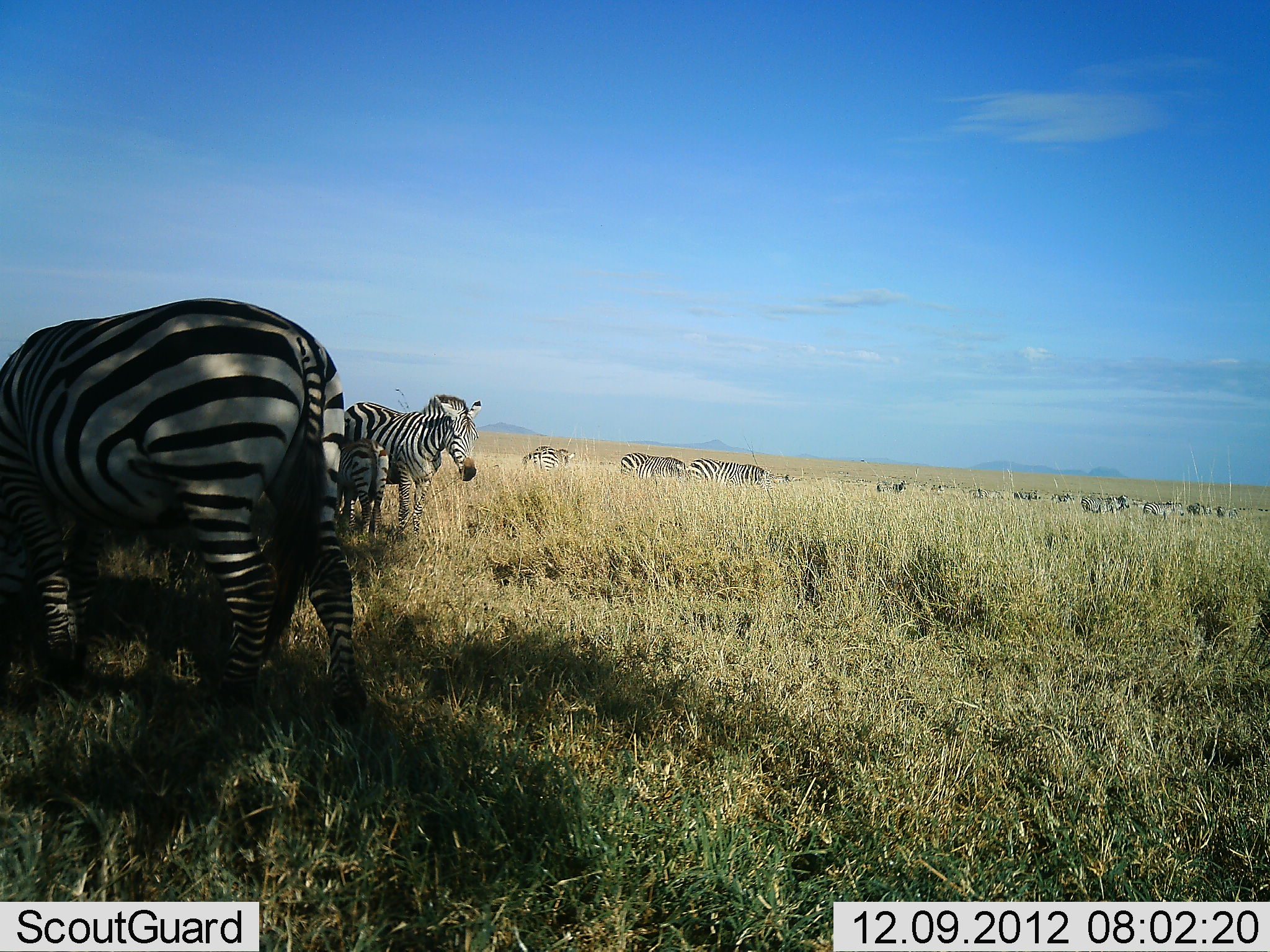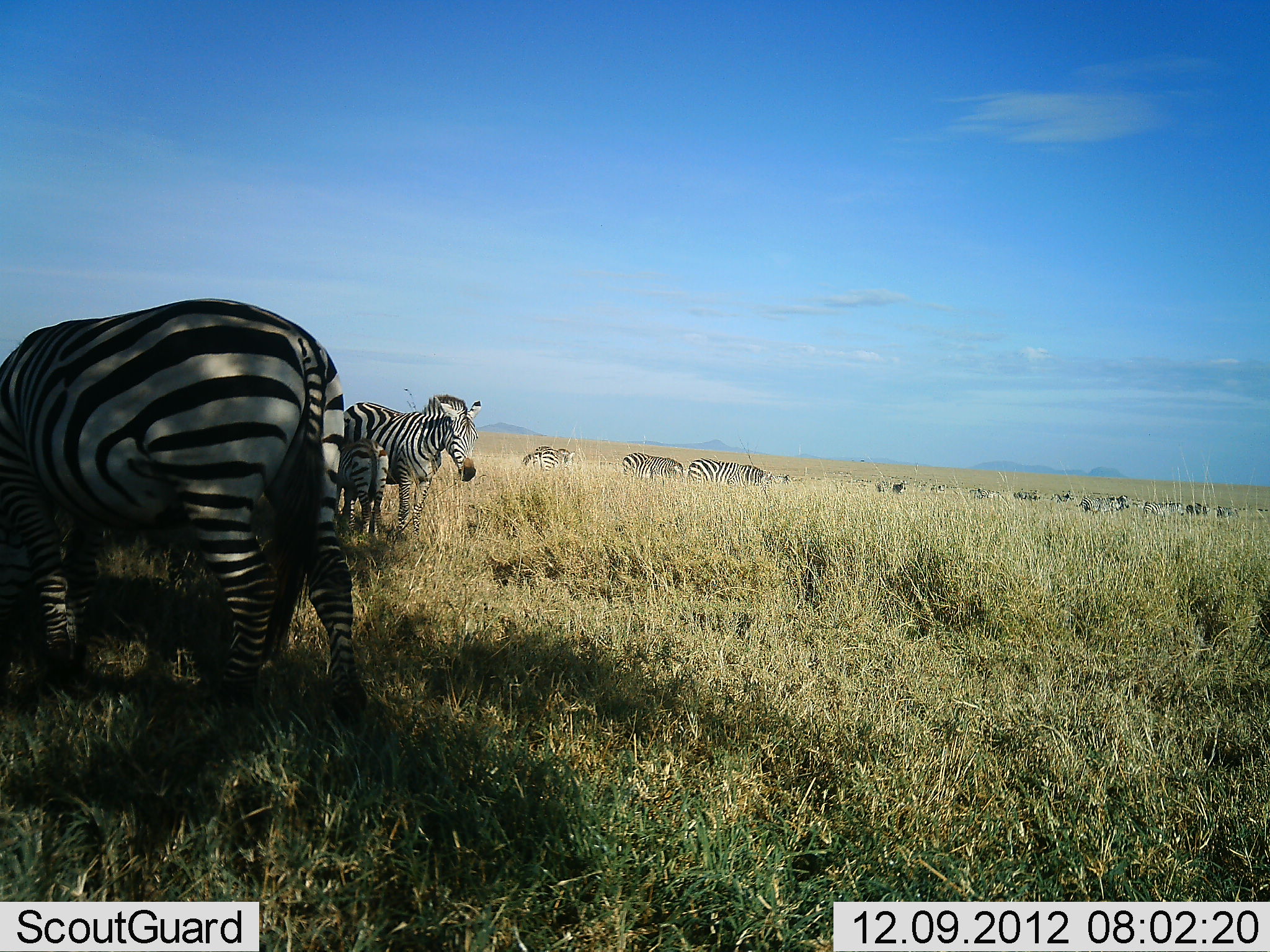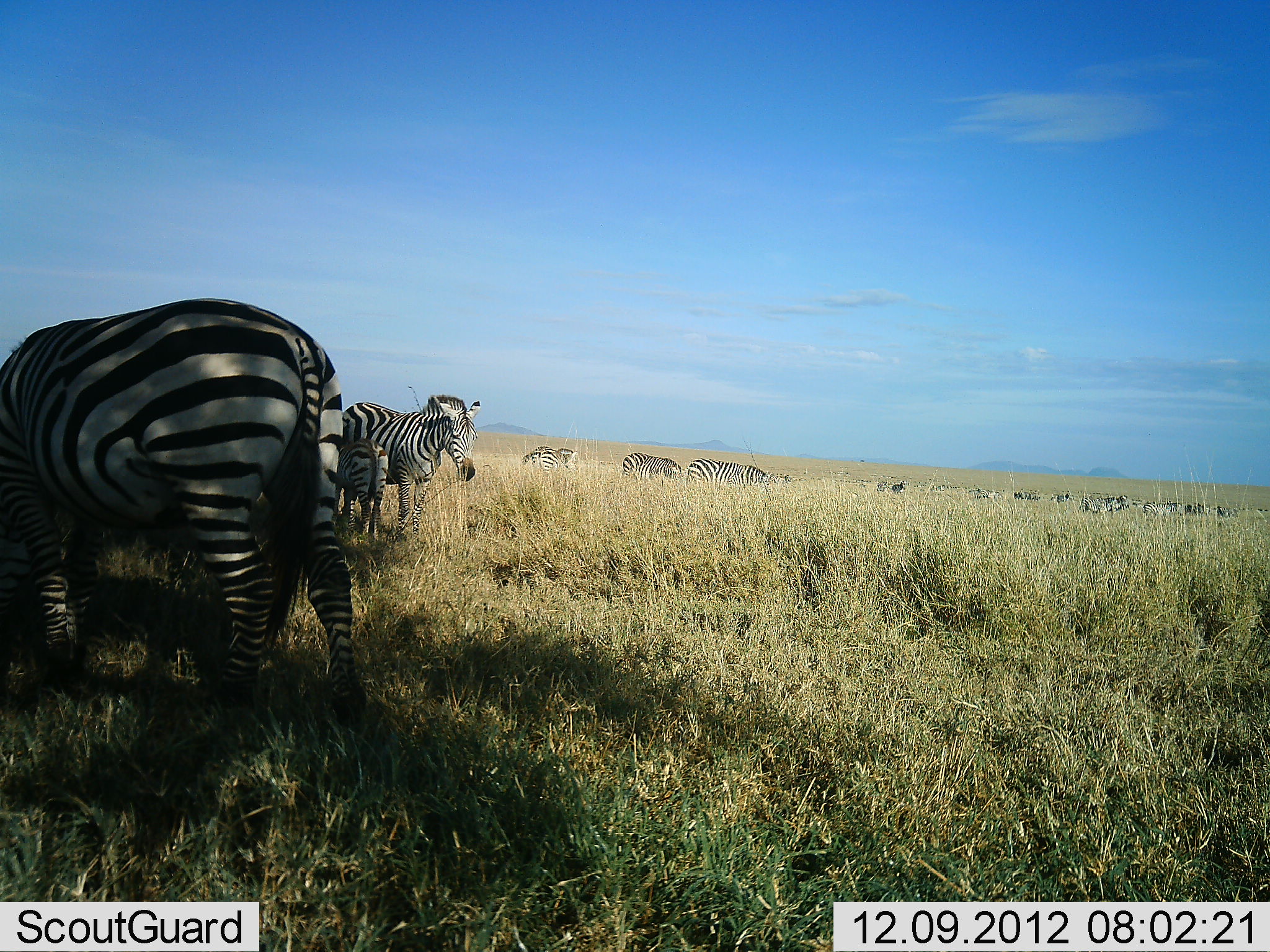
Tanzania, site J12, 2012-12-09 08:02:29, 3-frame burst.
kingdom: Animalia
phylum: Chordata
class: Mammalia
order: Perissodactyla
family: Equidae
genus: Equus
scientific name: Equus quagga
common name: plains zebra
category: zebra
Zebra (plains zebra) (Equus quagga), count 8. Behavior (volunteer vote fractions): standing 80%, resting 10%, moving 20%, interacting 30%. Young present (vote fraction): 70%. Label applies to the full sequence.